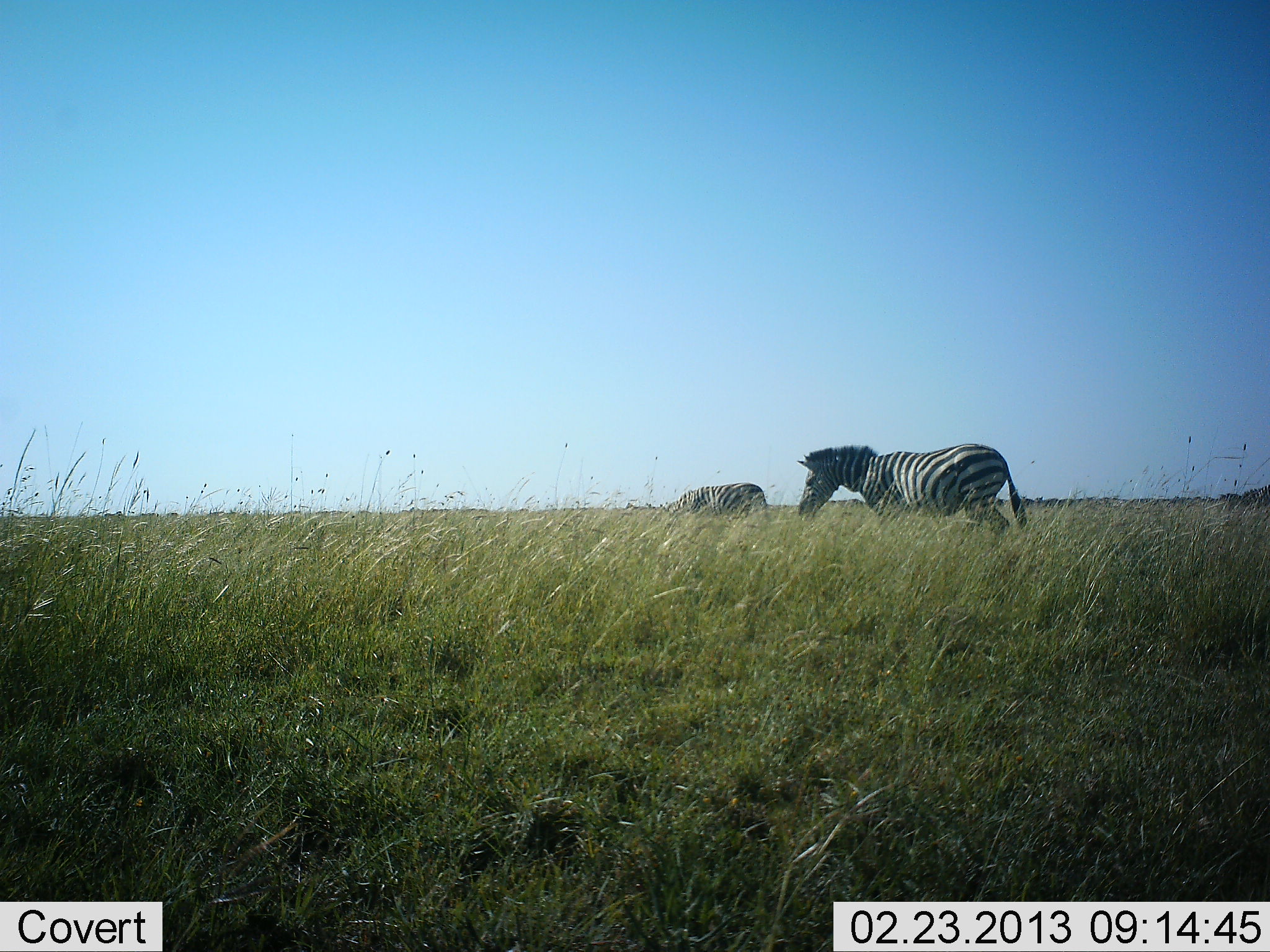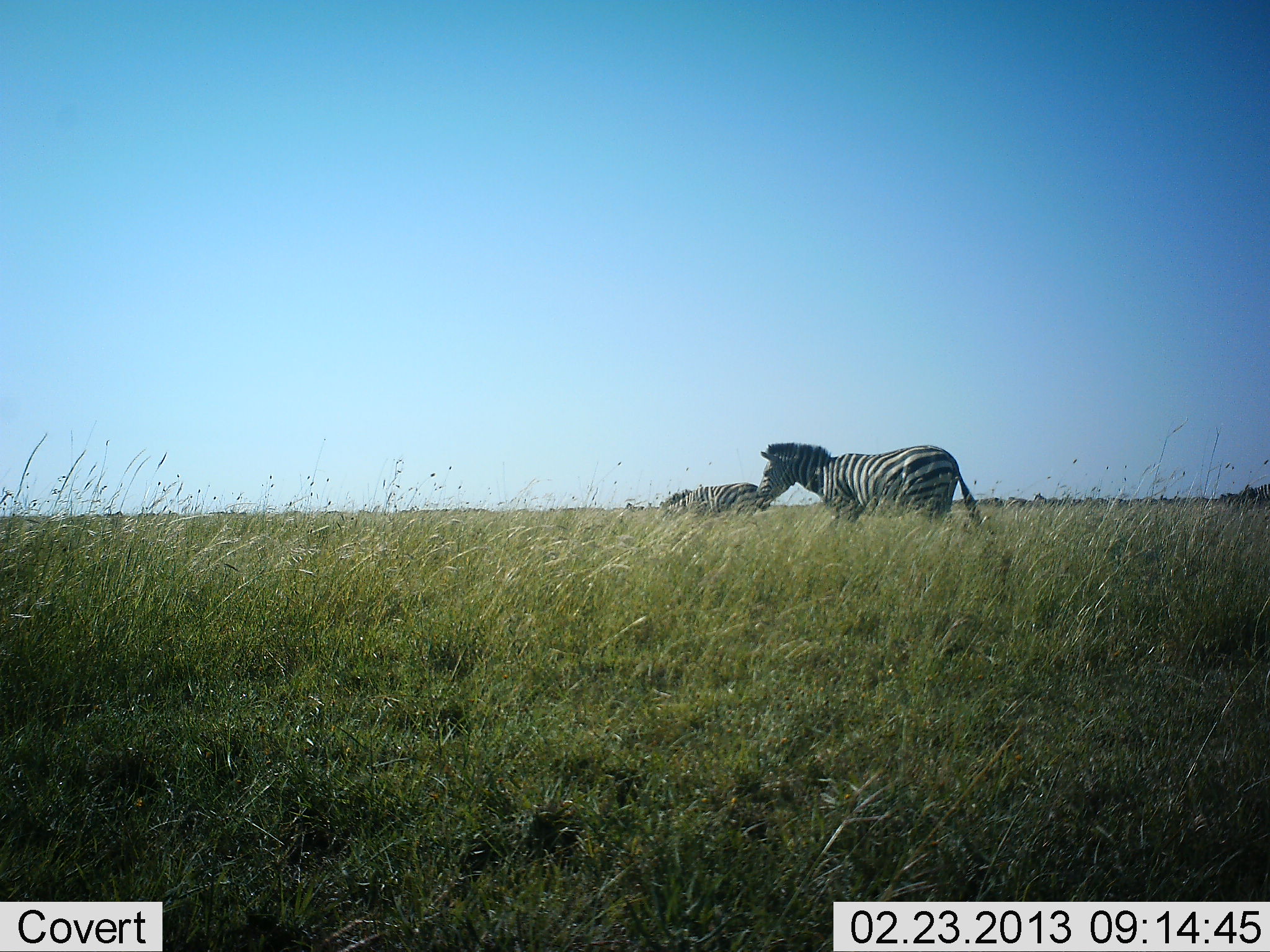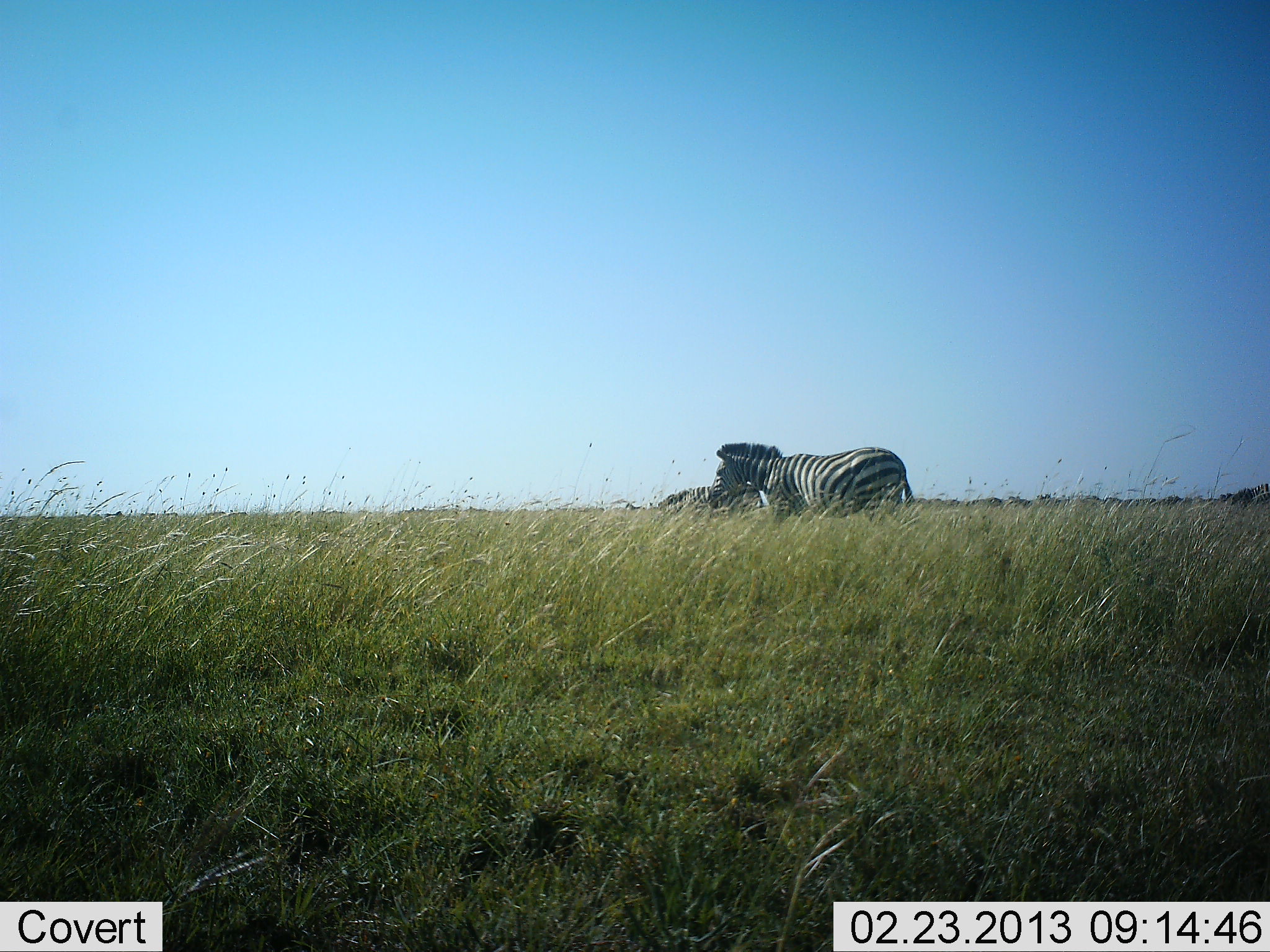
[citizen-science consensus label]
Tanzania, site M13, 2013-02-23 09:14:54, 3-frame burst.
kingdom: Animalia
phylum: Chordata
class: Mammalia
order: Perissodactyla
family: Equidae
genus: Equus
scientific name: Equus quagga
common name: plains zebra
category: zebra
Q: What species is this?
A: Zebra (plains zebra) (Equus quagga).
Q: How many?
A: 2.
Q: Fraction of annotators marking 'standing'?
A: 33%.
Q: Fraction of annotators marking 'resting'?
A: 0%.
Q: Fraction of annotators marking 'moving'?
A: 86%.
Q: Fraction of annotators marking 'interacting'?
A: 0%.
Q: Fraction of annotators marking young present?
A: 0%.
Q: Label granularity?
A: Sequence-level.